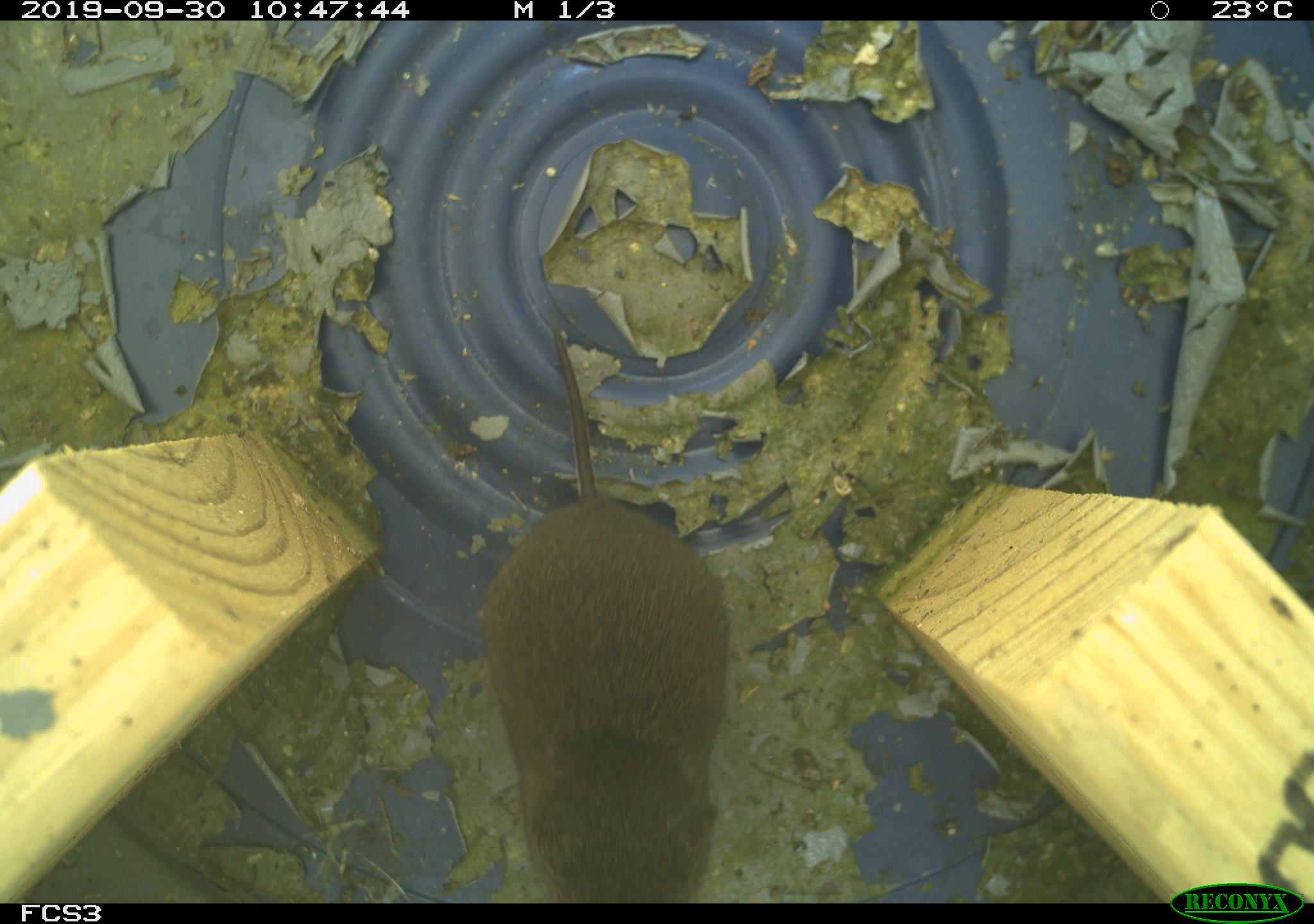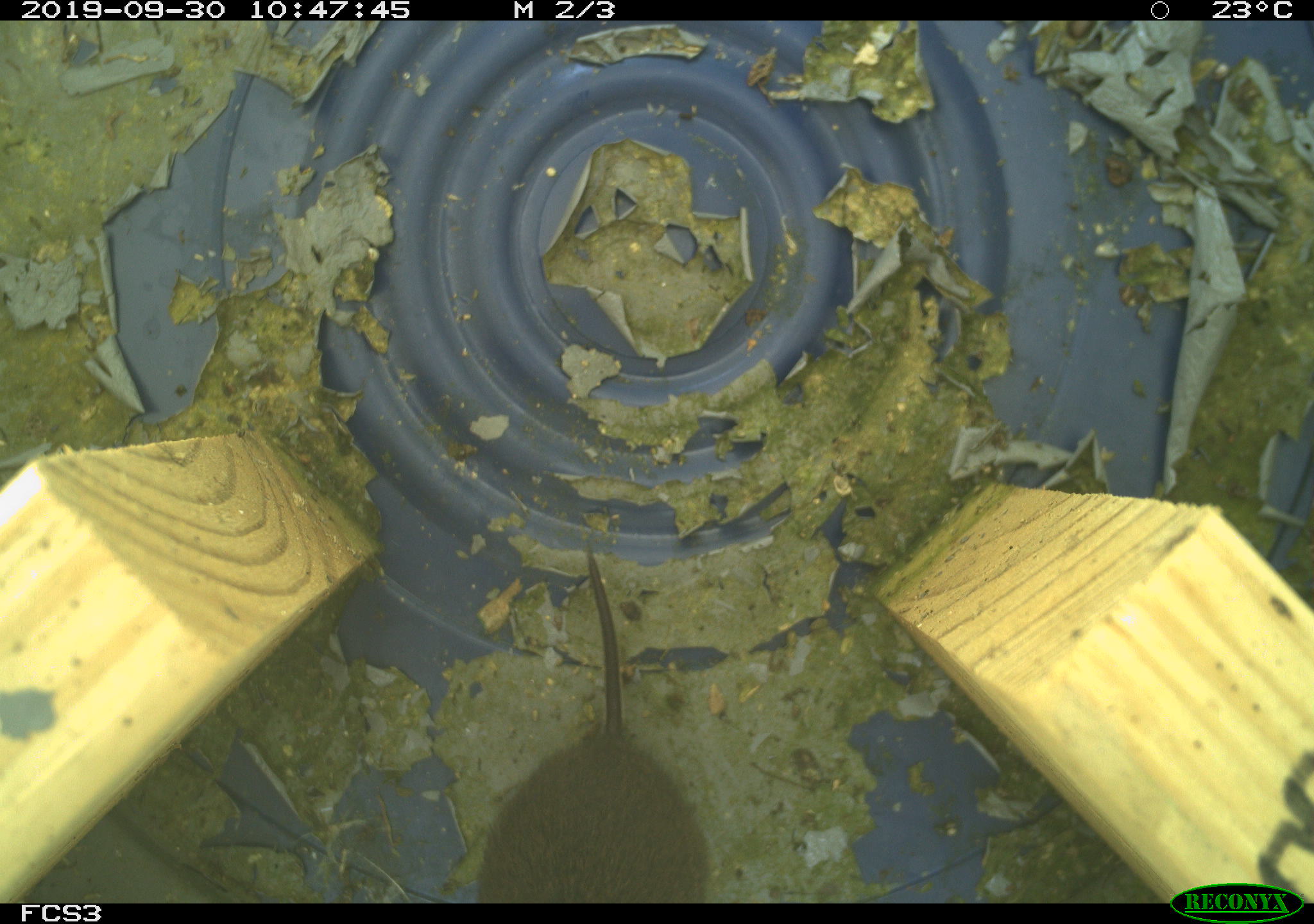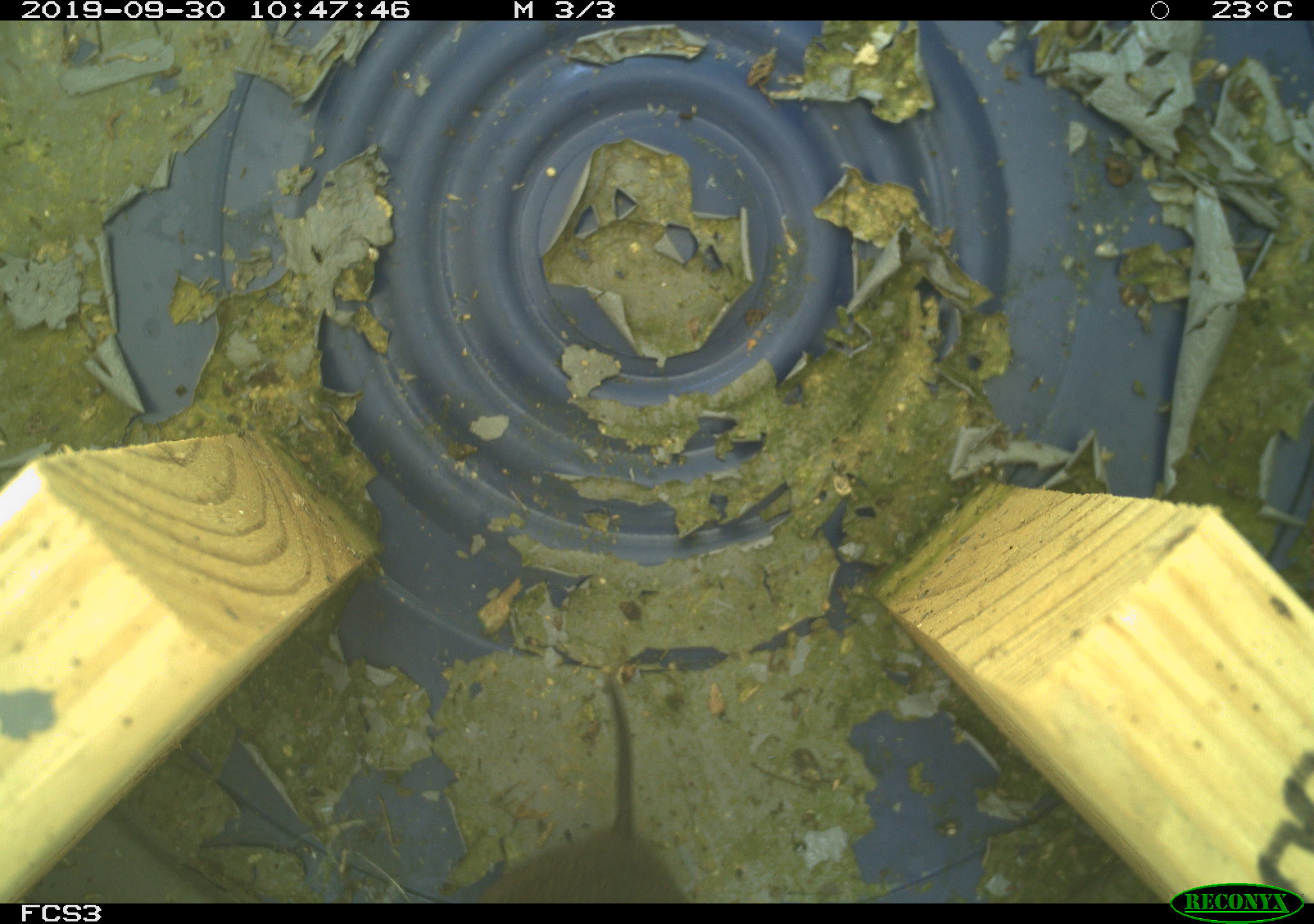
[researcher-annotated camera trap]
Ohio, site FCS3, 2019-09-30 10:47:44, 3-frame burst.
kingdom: Animalia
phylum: Chordata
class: Mammalia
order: Rodentia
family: Cricetidae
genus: Microtus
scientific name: Microtus pennsylvanicus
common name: meadow vole